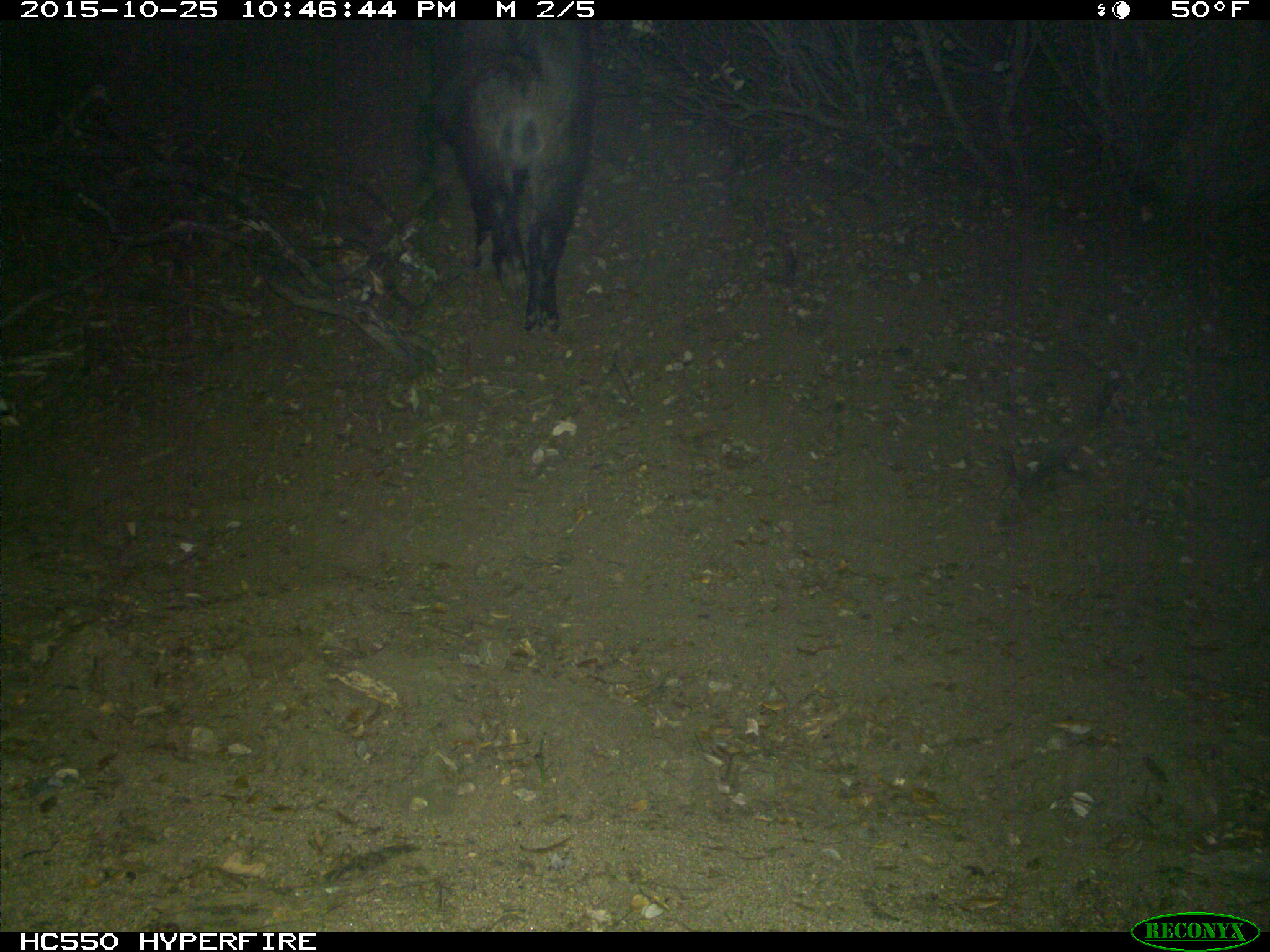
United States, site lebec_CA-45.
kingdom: Animalia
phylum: Chordata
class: Mammalia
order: Artiodactyla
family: Suidae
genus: Sus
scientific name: Sus scrofa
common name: wild boar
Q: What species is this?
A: Sus scrofa (wild boar).